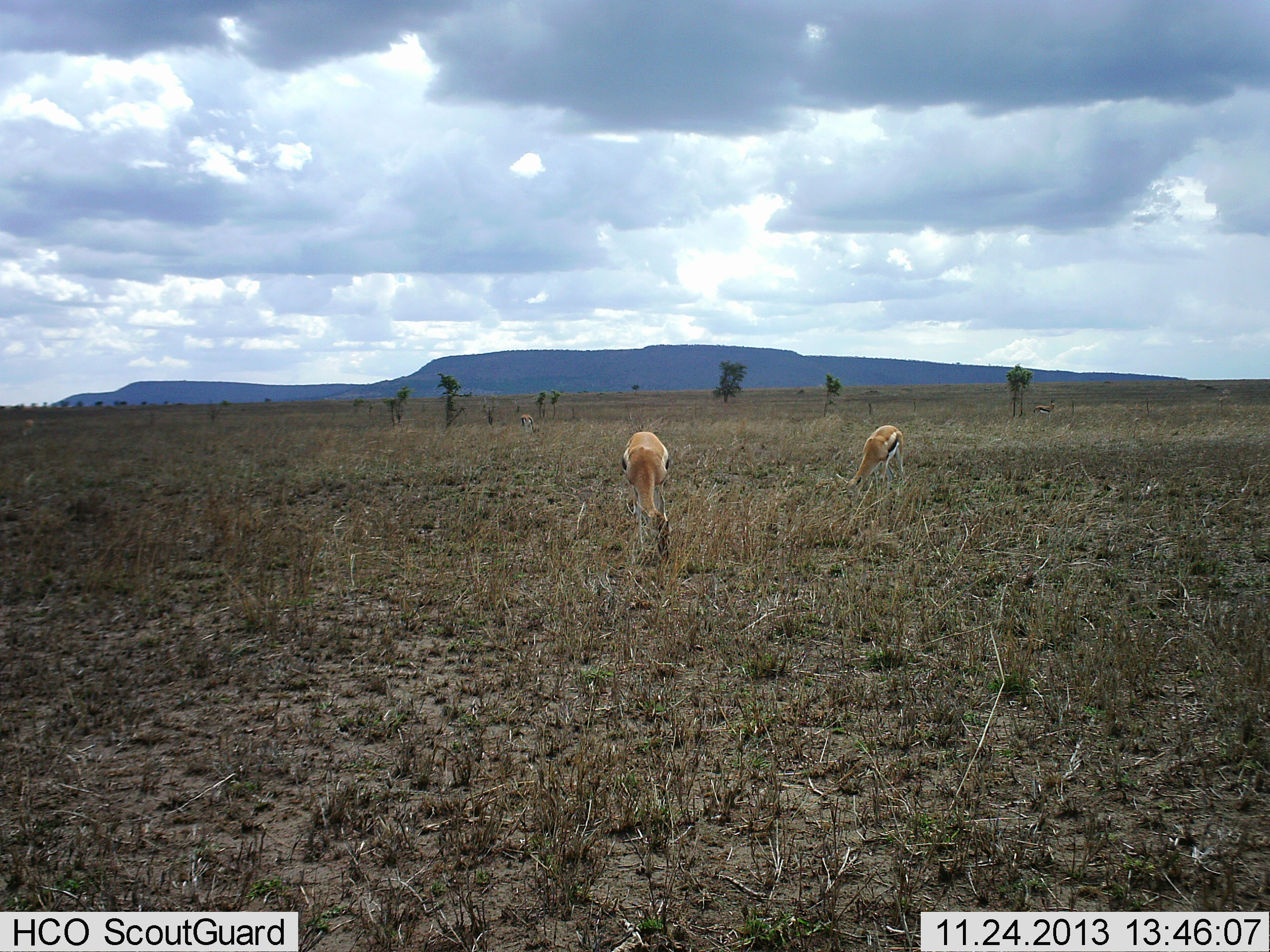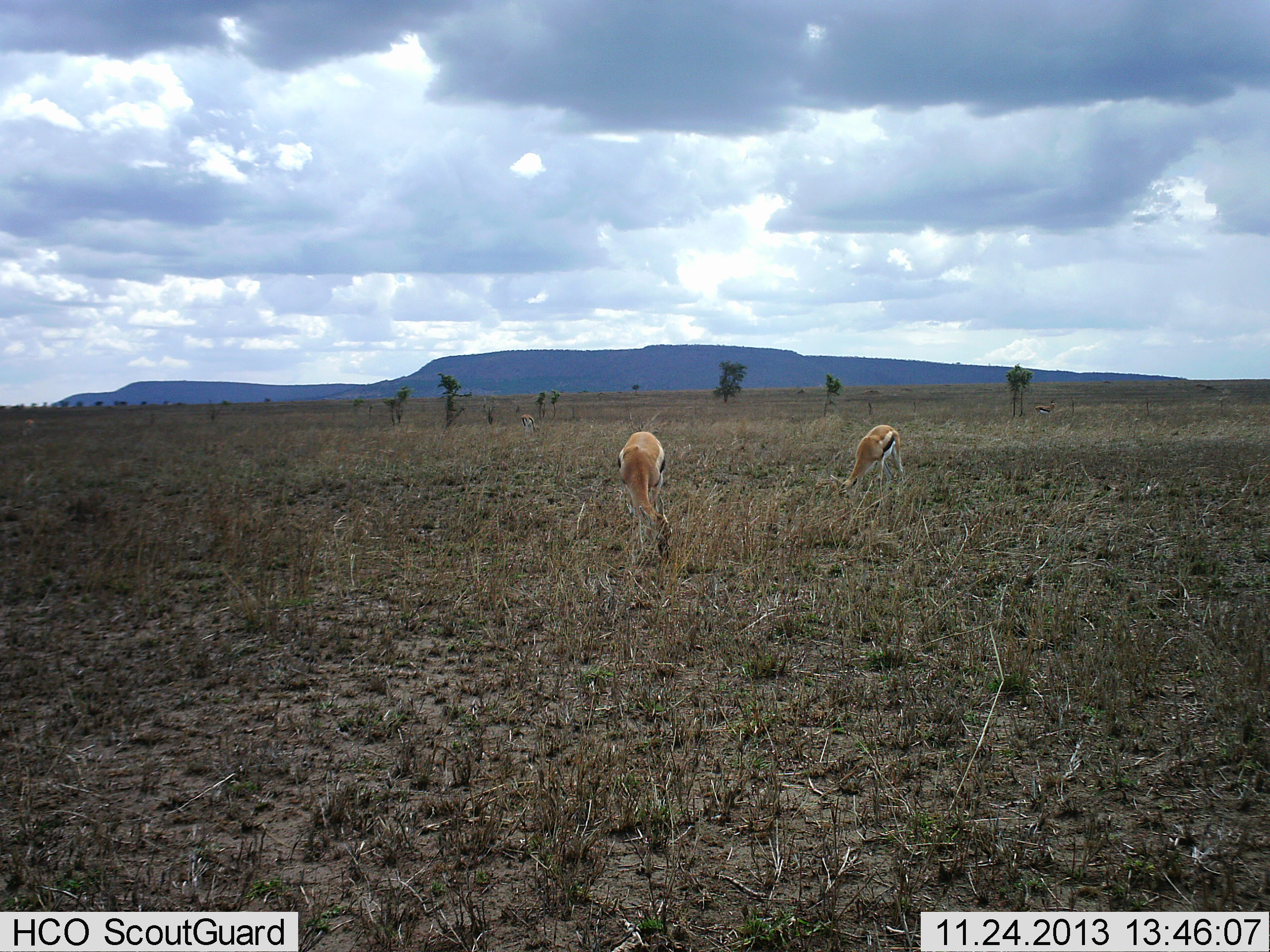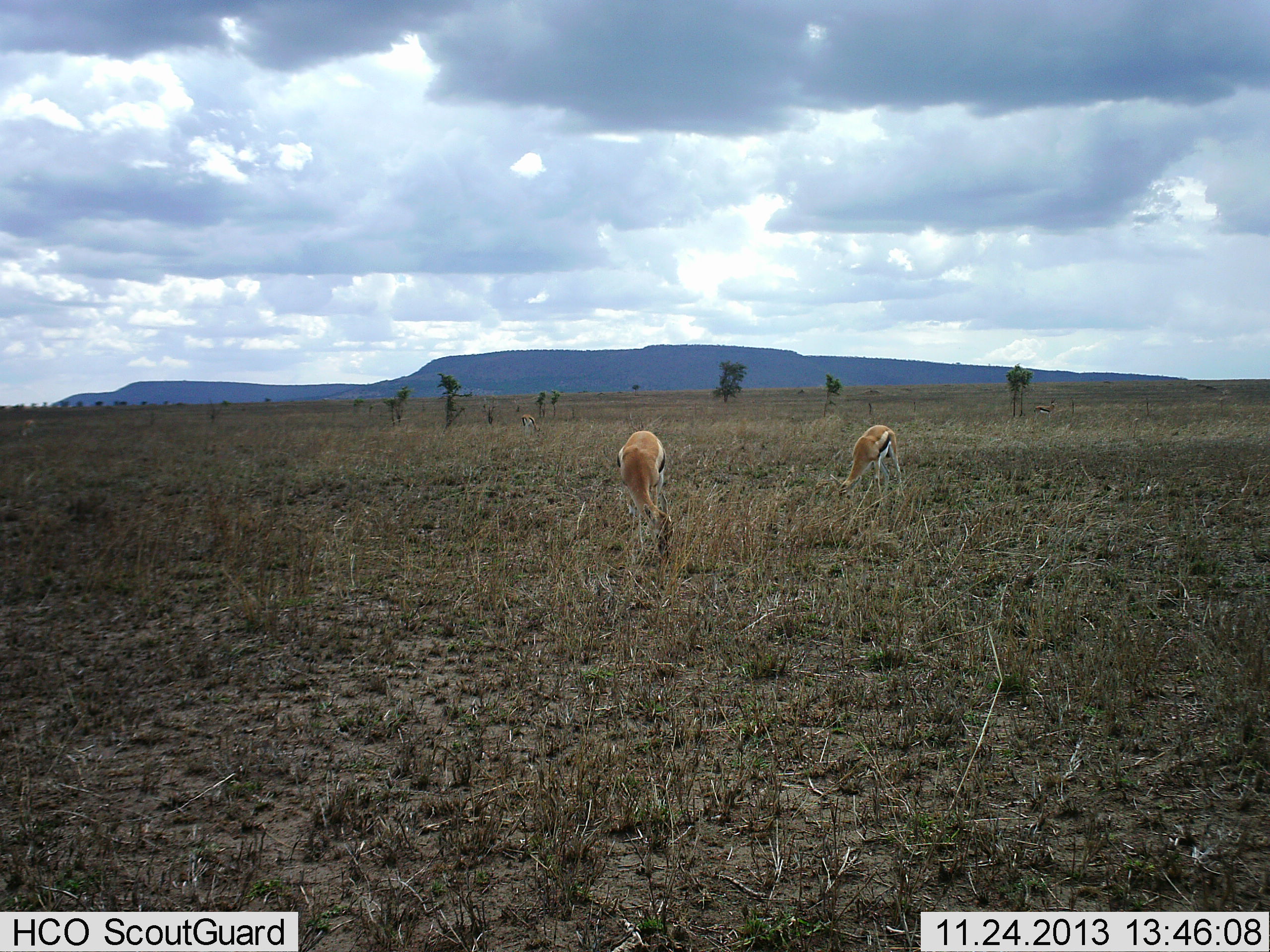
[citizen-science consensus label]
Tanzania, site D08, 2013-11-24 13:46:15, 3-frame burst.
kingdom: Animalia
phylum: Chordata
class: Mammalia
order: Artiodactyla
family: Bovidae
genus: Eudorcas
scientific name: Eudorcas thomsonii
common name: thomson's gazelle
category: gazellethomsons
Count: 2.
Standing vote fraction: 40%.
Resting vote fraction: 0%.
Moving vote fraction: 0%.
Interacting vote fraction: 0%.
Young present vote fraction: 0%.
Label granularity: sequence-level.